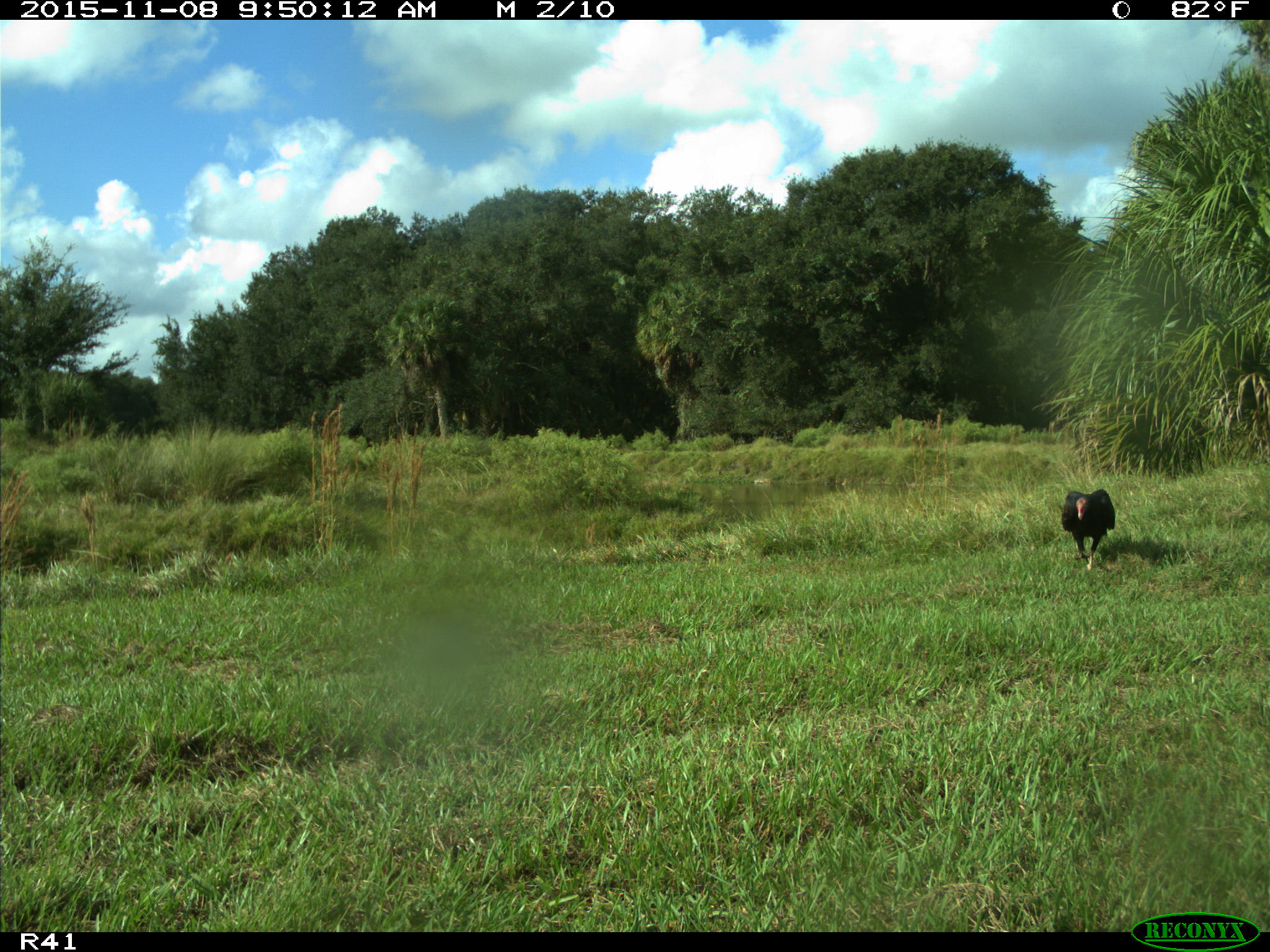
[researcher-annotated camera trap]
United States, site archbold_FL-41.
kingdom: Animalia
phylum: Chordata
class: Aves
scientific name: Aves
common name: birds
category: unidentified bird